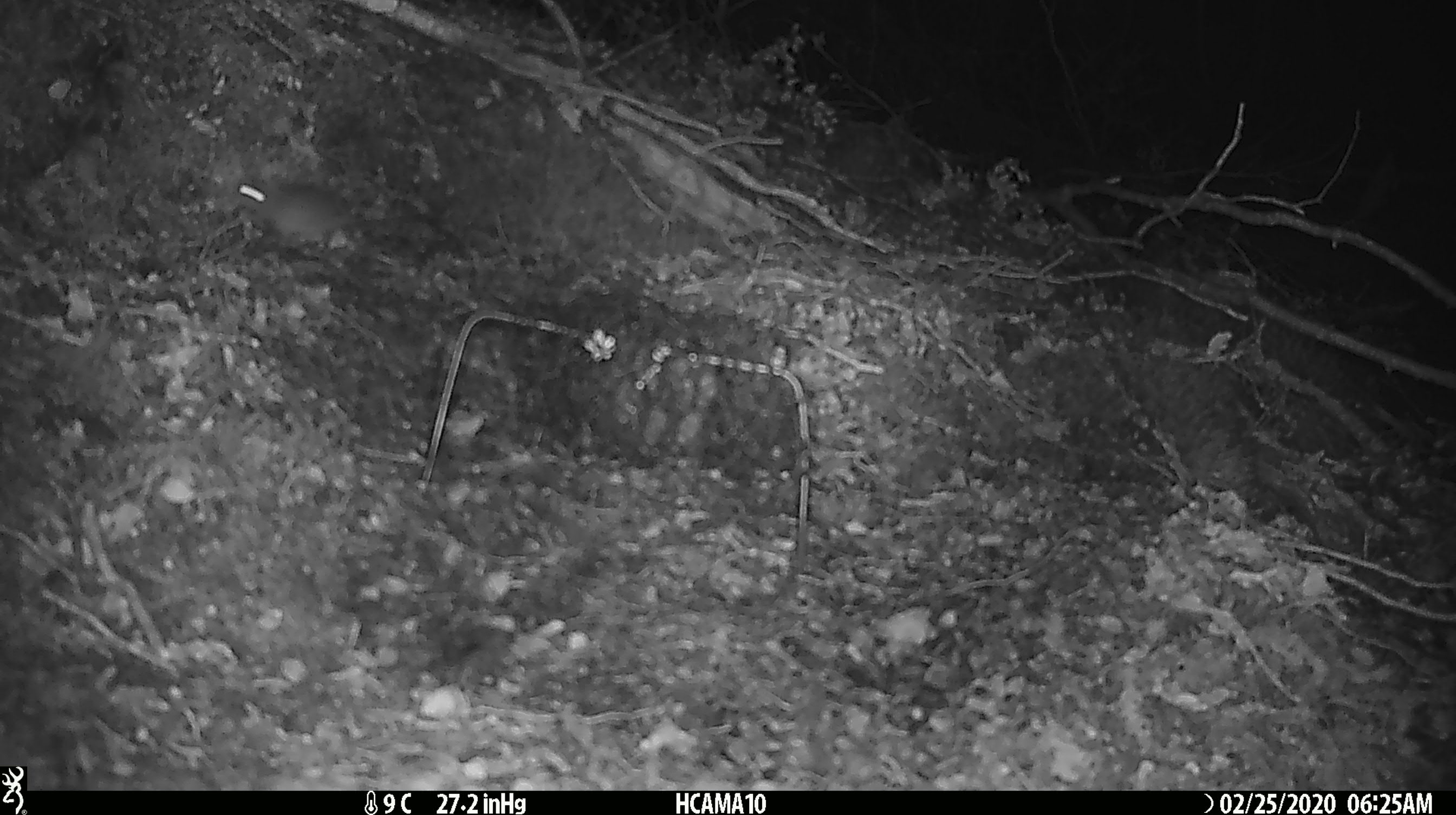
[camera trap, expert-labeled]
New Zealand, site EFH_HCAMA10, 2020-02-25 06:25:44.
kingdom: Animalia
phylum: Chordata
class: Mammalia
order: Rodentia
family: Muridae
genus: Mus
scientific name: Mus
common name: mouse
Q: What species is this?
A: Mouse (Mus).